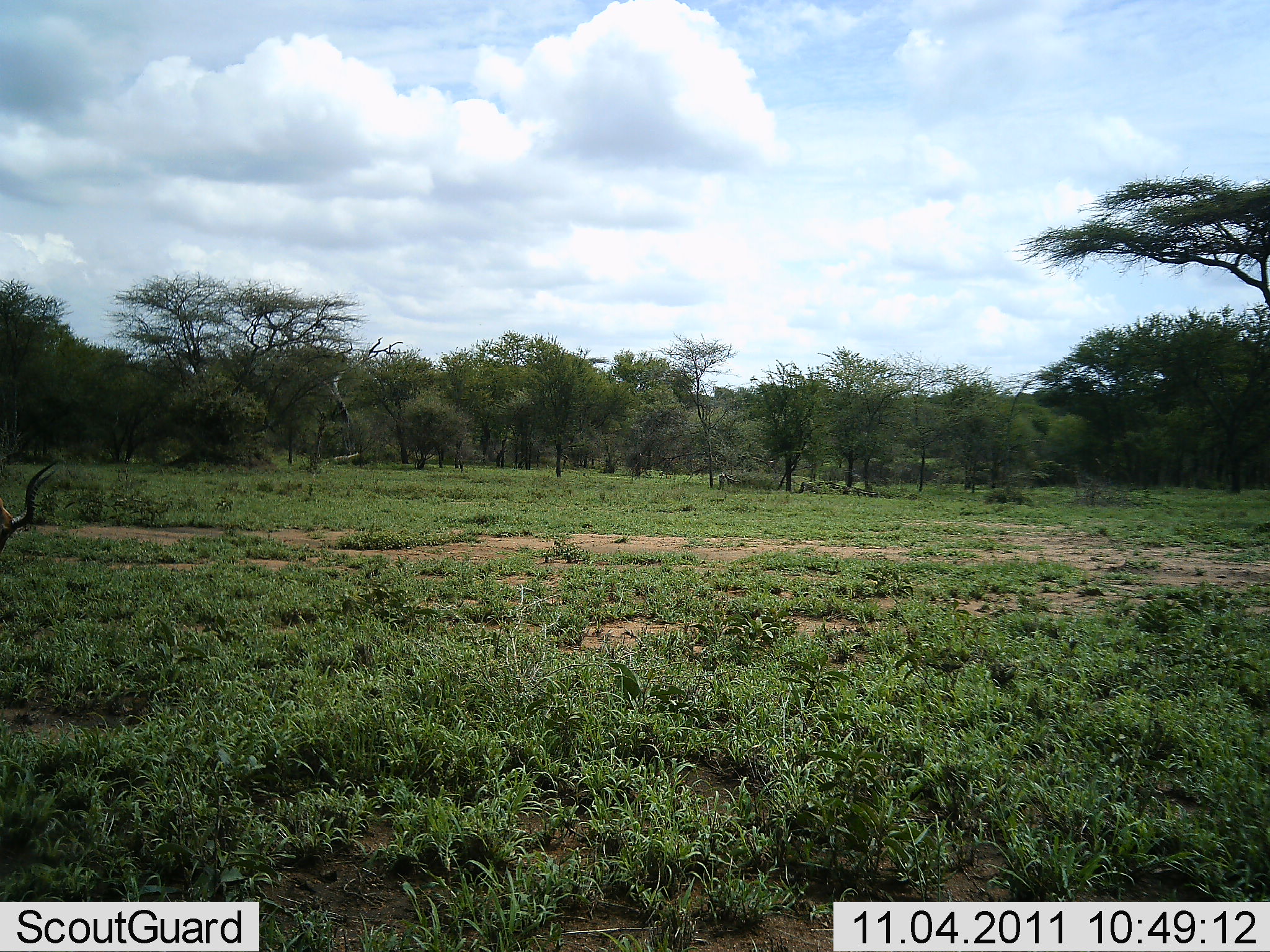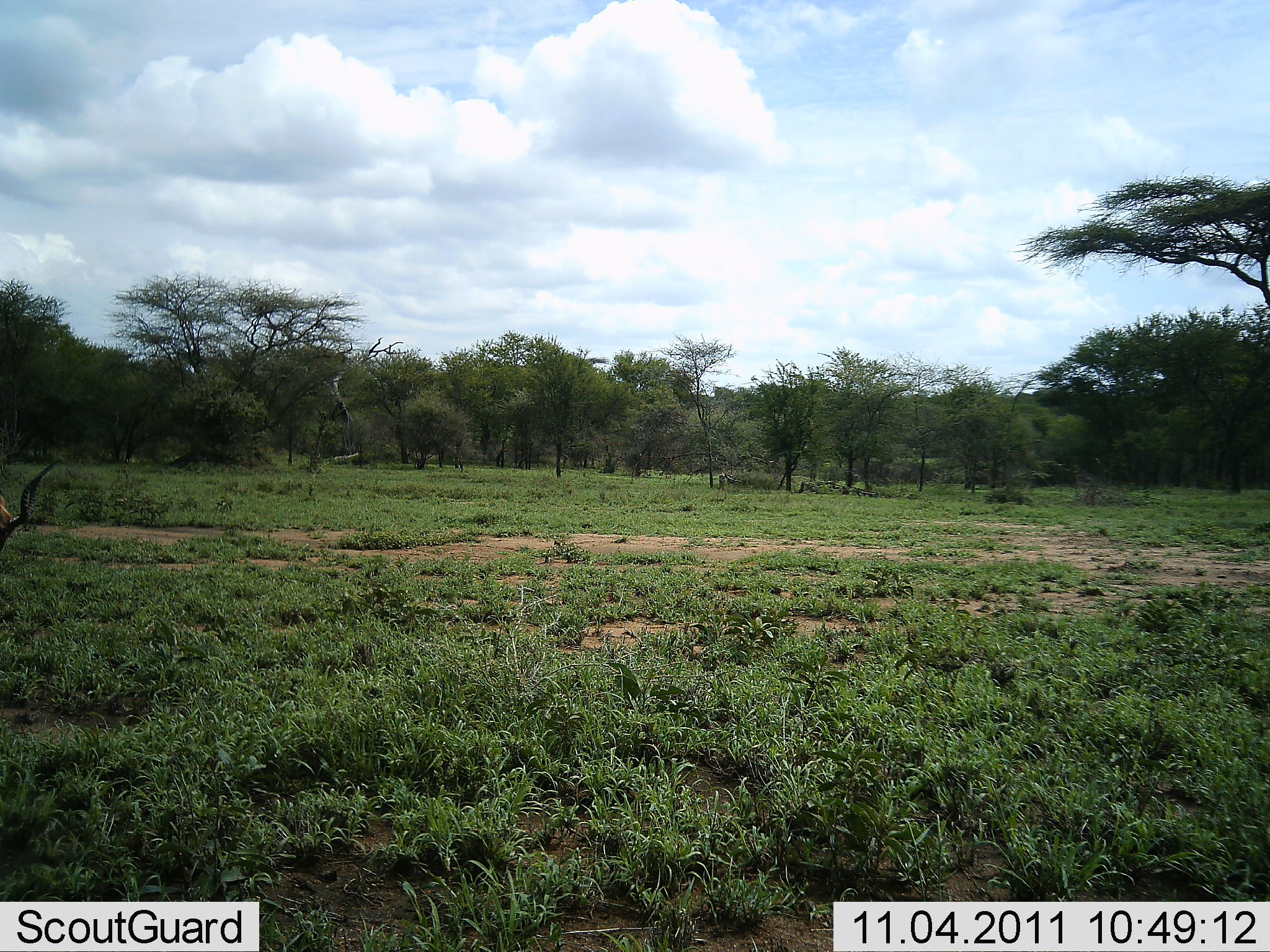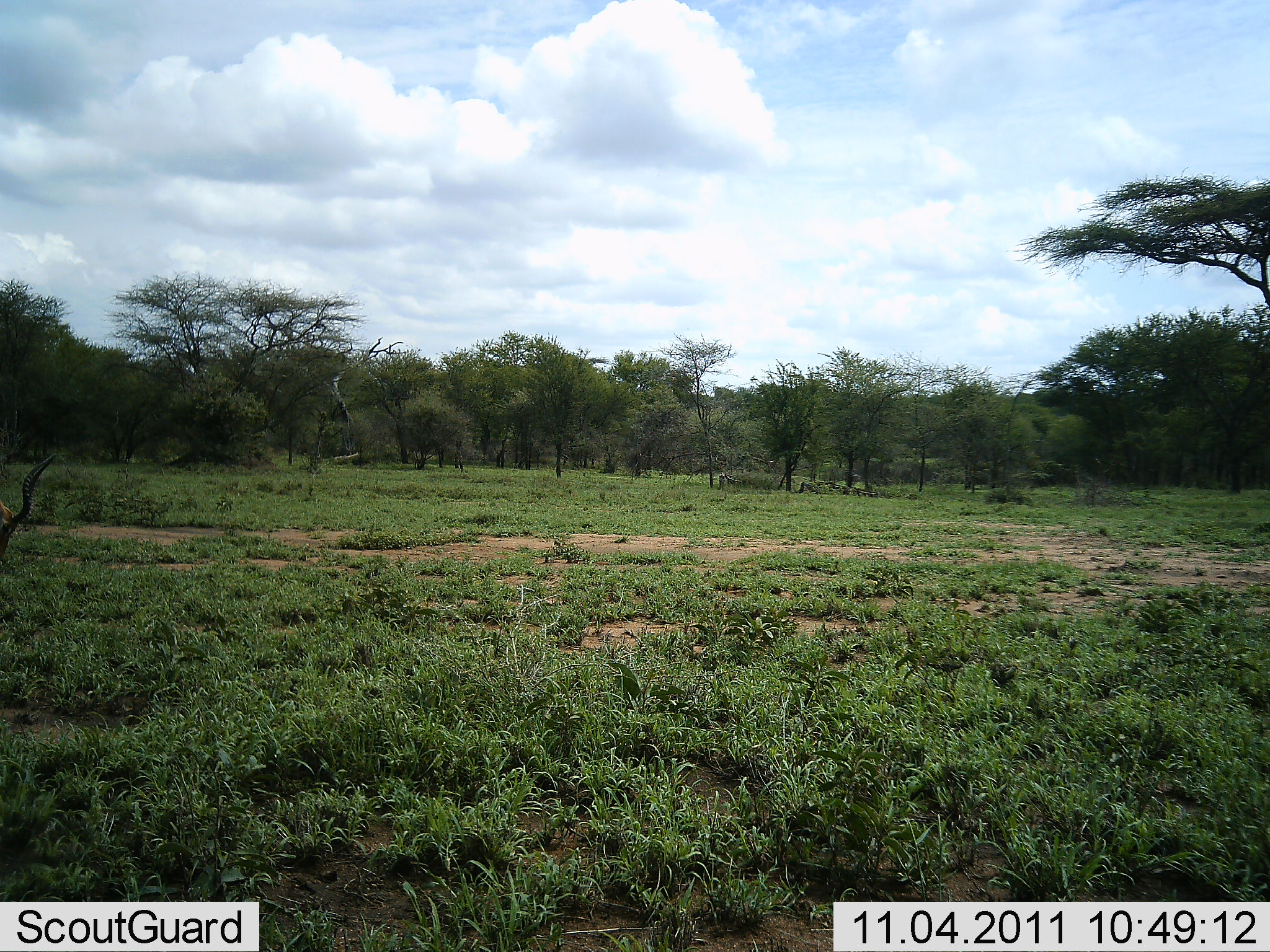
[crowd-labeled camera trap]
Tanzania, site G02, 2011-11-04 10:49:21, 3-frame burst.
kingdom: Animalia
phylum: Chordata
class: Mammalia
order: Artiodactyla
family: Bovidae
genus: Aepyceros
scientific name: Aepyceros melampus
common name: impala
Impala (Aepyceros melampus), count 1. Behavior (volunteer vote fractions): standing 33%, resting 0%, moving 0%, interacting 0%. Young present (vote fraction): 0%. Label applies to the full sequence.